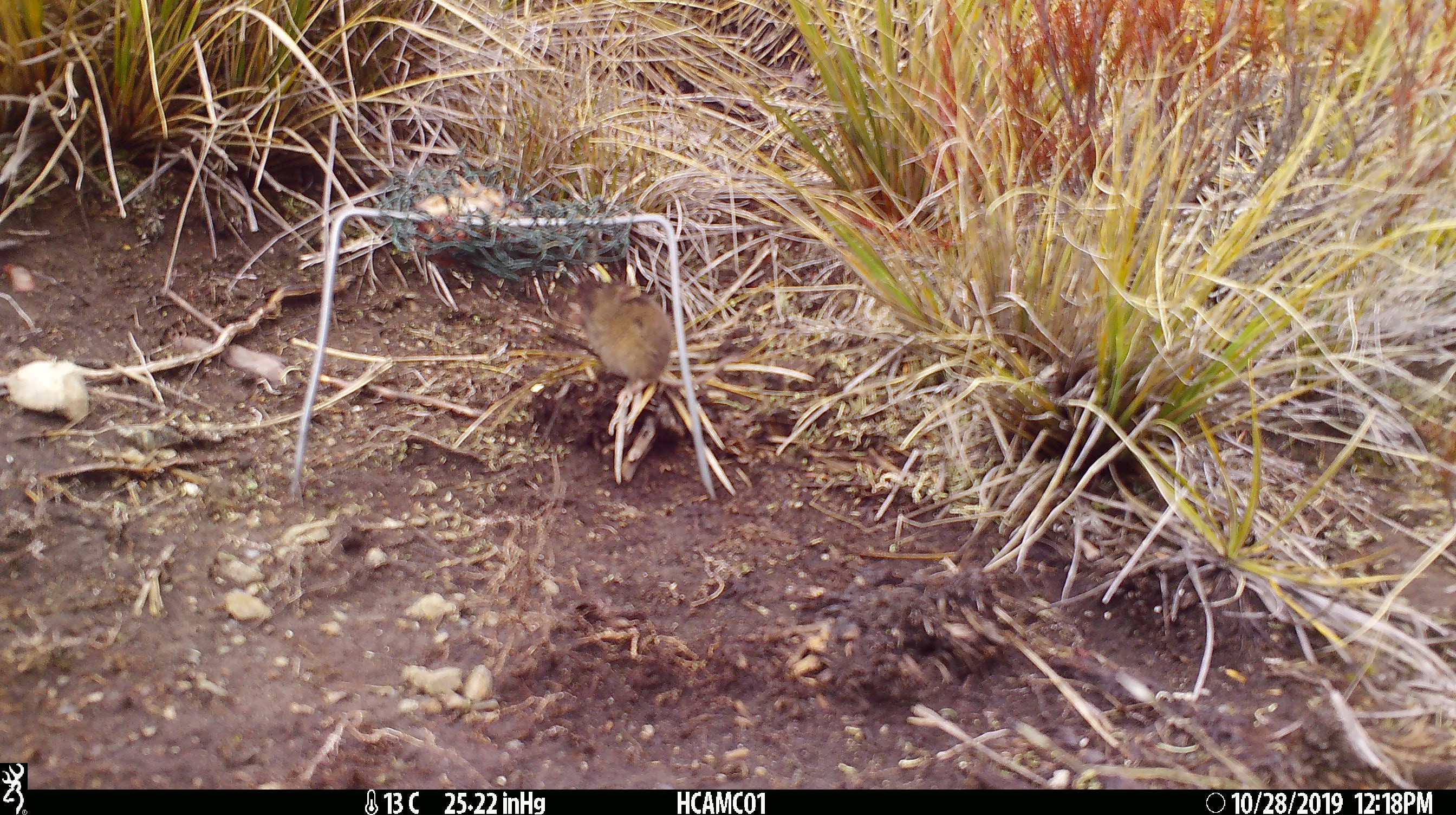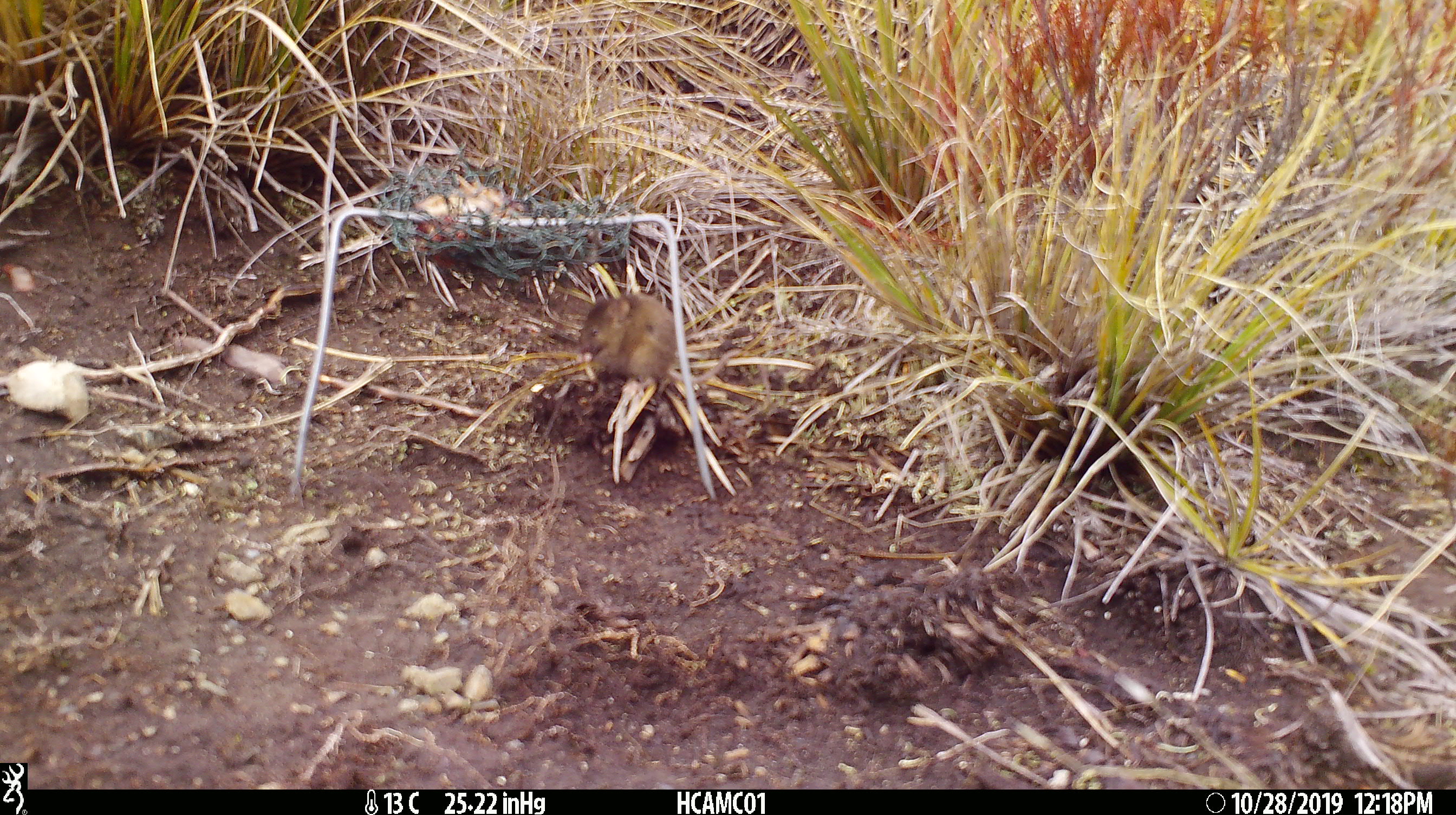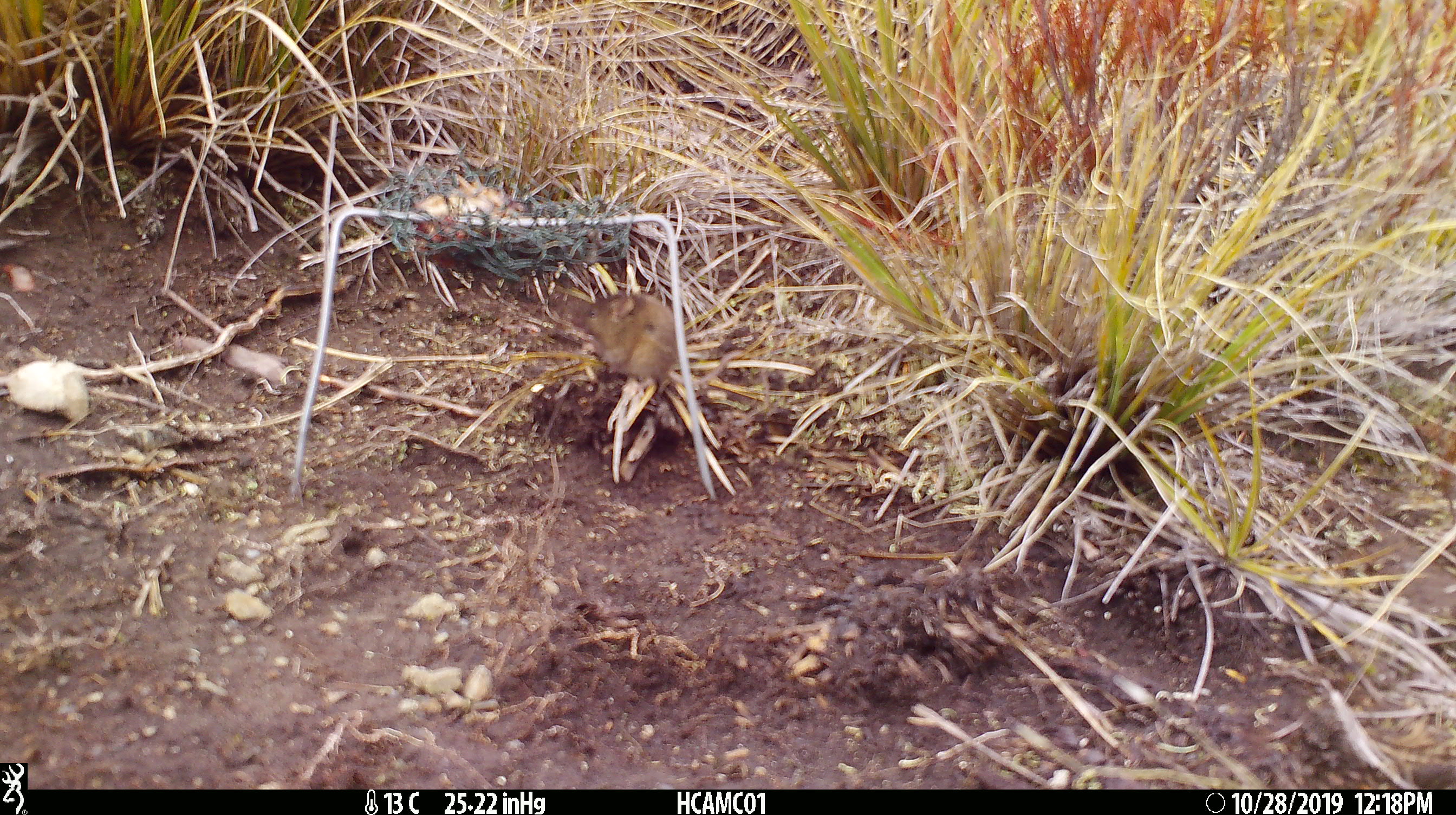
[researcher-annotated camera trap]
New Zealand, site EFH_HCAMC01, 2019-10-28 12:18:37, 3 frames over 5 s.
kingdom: Animalia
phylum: Chordata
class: Mammalia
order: Rodentia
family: Muridae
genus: Mus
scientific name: Mus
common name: mouse